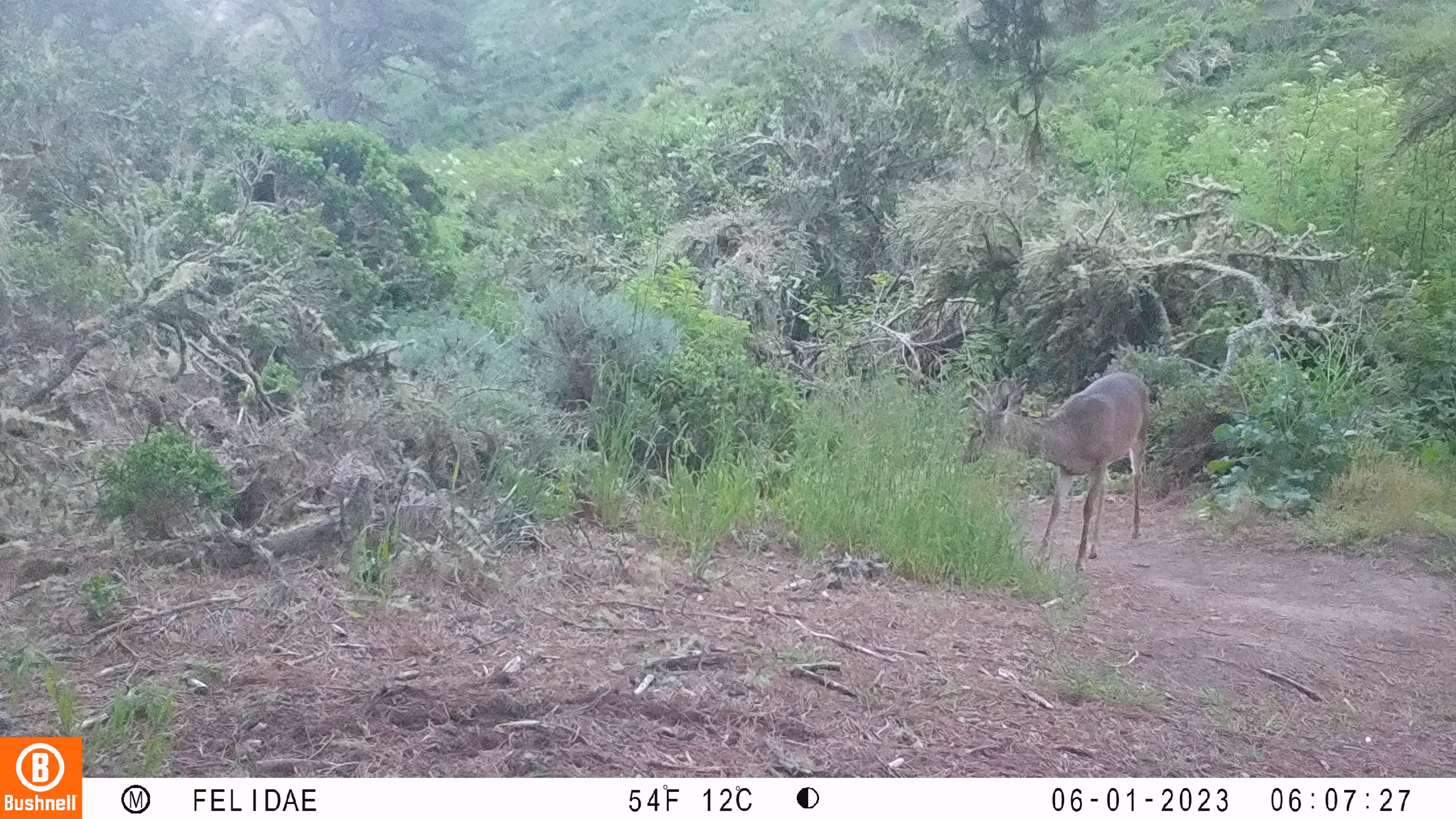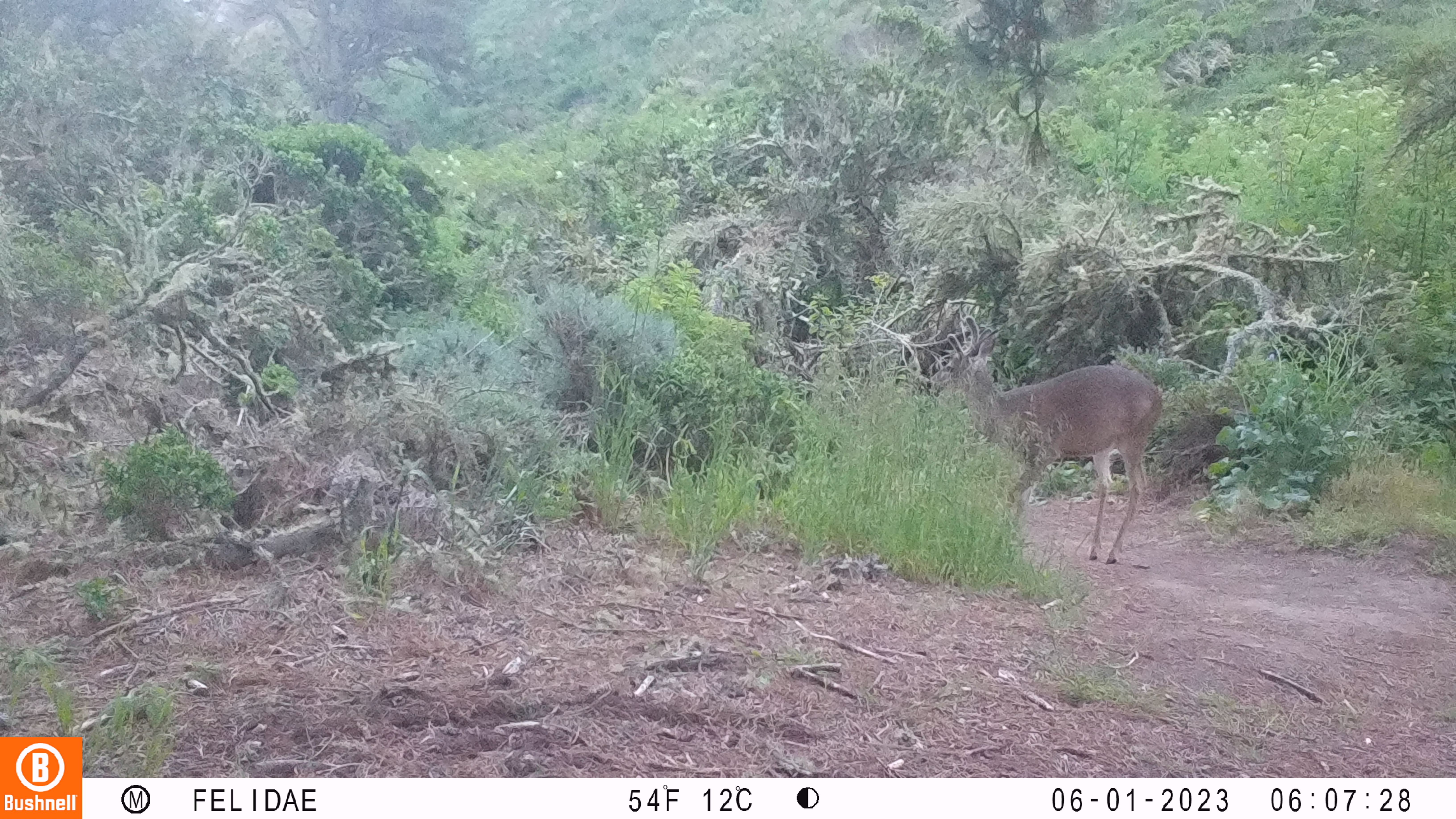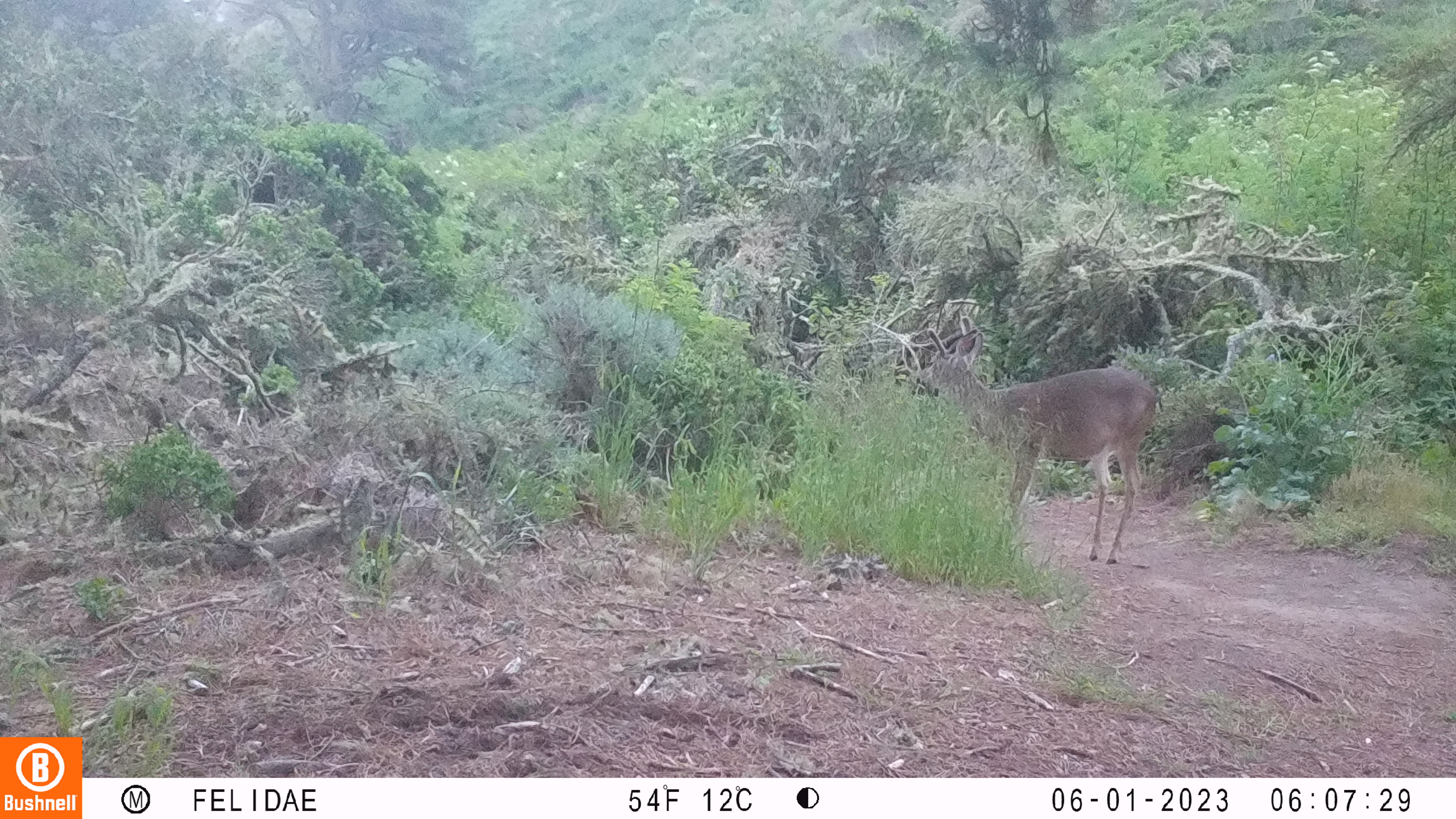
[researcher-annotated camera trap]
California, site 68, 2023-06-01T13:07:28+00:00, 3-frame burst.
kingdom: Animalia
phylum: Chordata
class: Mammalia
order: Artiodactyla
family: Cervidae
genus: Odocoileus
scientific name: Odocoileus hemionus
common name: mule deer